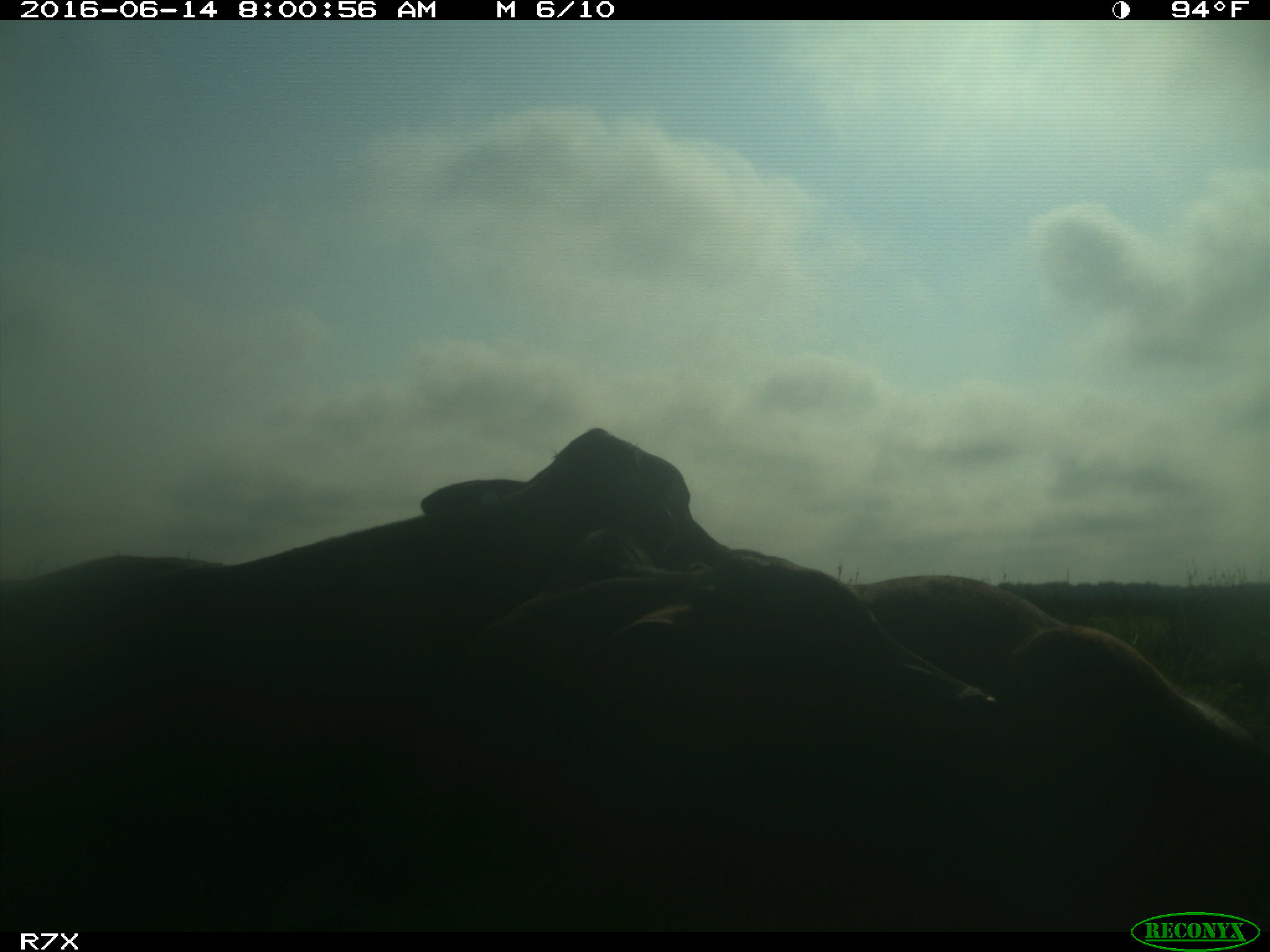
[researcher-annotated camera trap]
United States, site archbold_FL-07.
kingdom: Animalia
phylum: Chordata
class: Mammalia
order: Artiodactyla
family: Bovidae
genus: Bos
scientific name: Bos taurus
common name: domestic cow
Bos taurus (domestic cow).